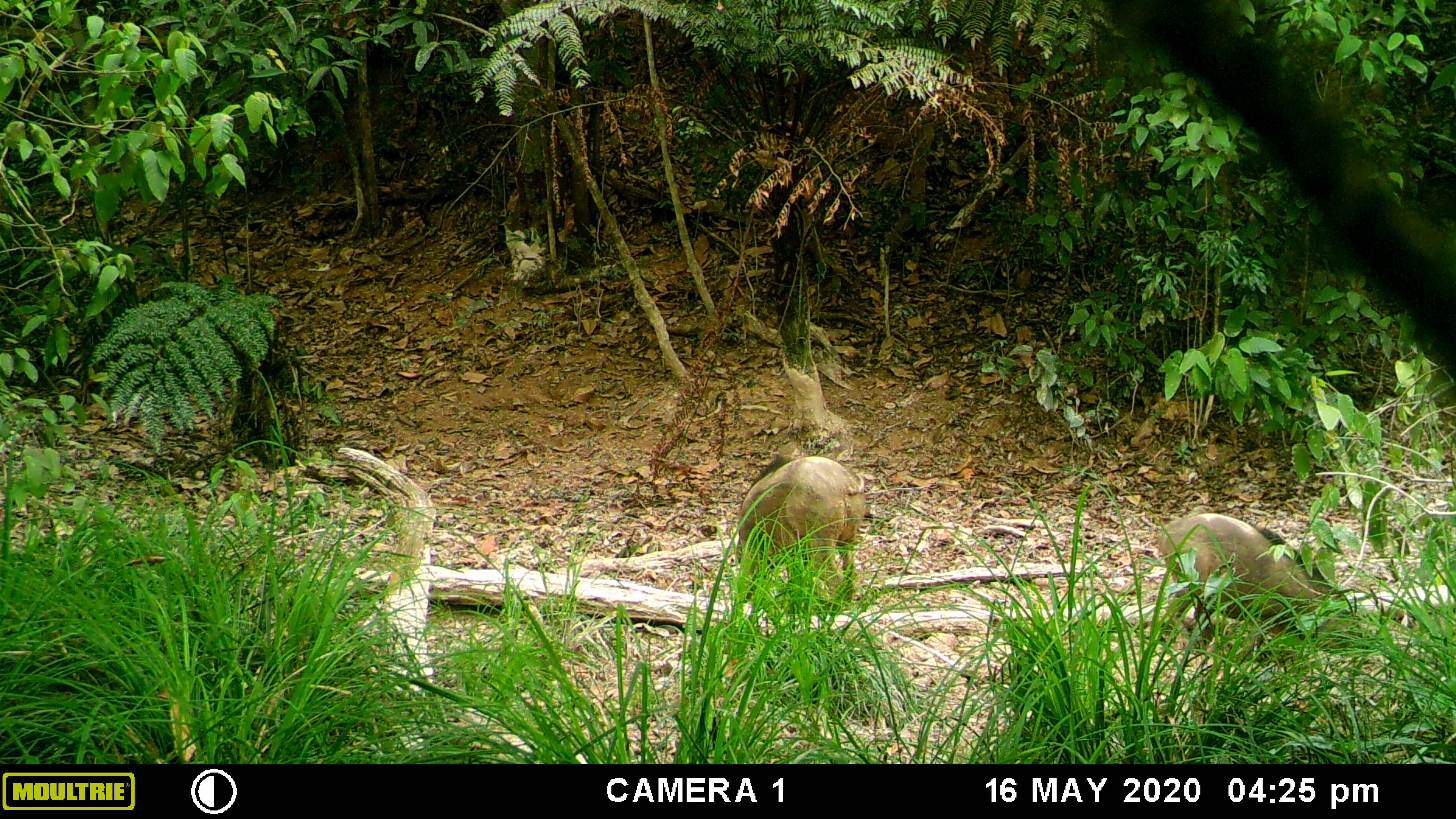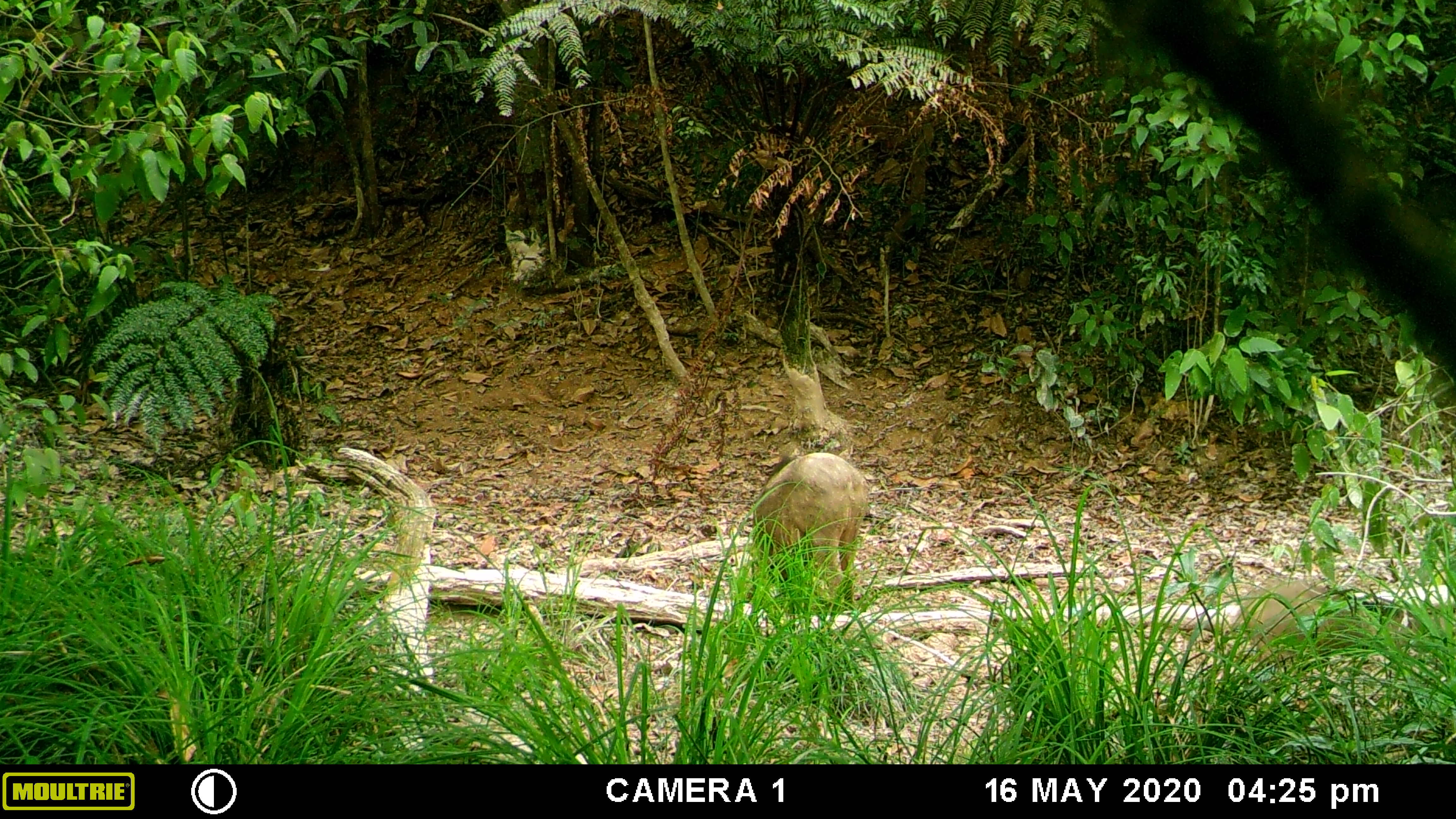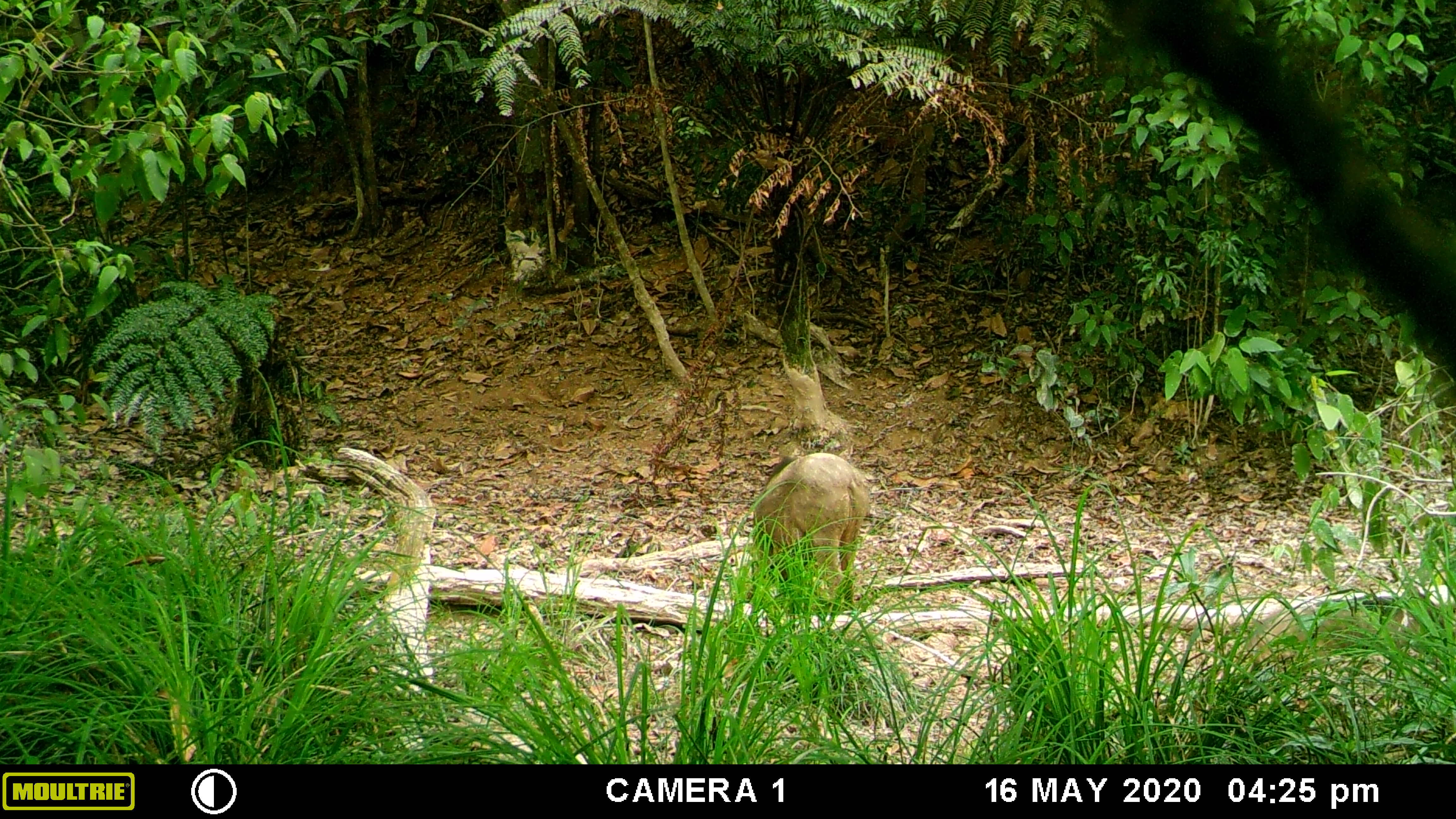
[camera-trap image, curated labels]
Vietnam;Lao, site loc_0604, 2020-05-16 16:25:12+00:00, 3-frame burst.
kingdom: Animalia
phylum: Chordata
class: Mammalia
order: Artiodactyla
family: Suidae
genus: Sus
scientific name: Sus scrofa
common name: eurasian wild pig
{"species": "eurasian wild pig (Sus scrofa)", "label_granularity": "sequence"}